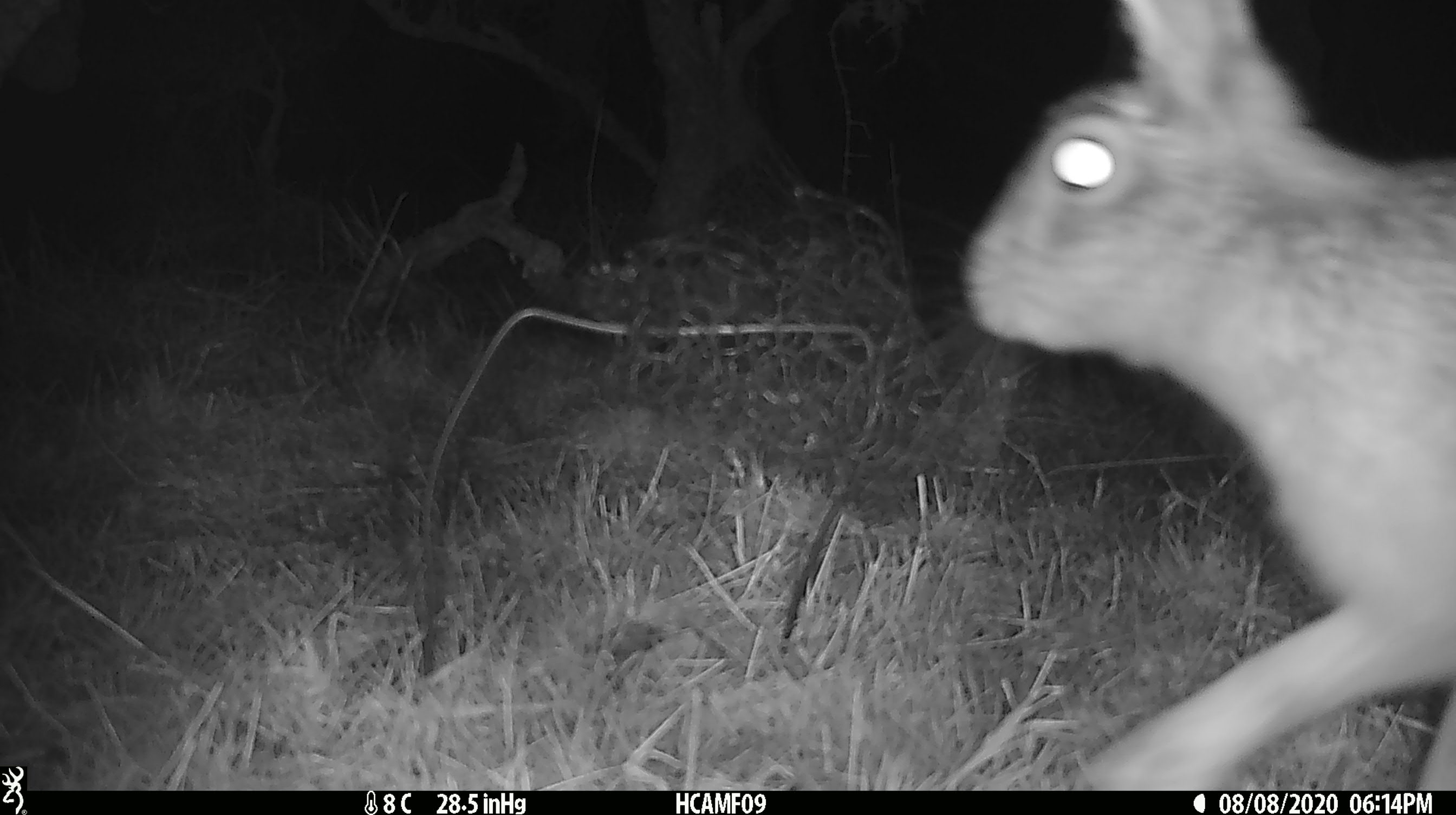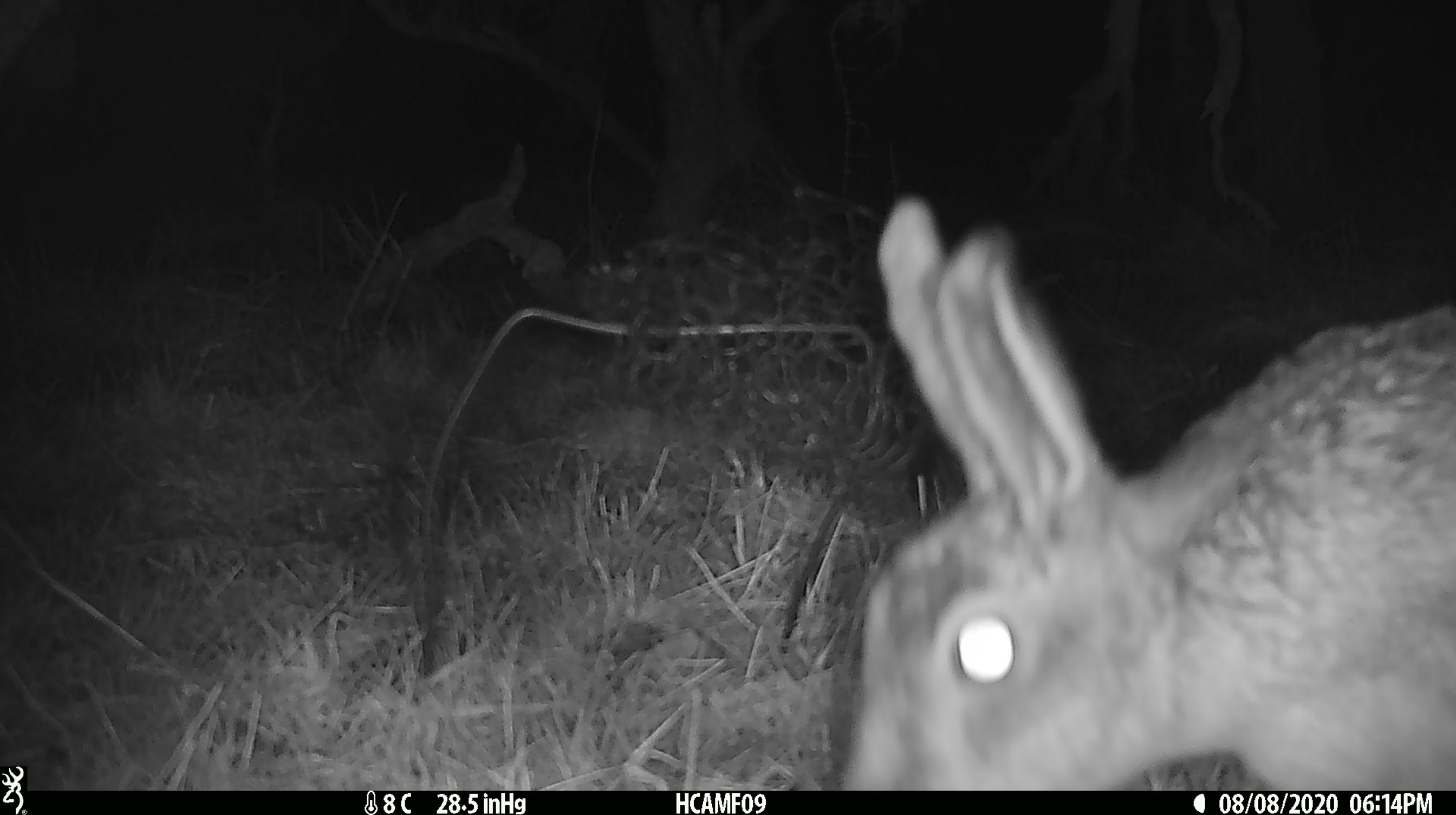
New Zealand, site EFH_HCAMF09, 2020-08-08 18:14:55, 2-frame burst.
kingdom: Animalia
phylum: Chordata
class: Mammalia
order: Lagomorpha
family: Leporidae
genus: Lepus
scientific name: Lepus europaeus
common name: brown hare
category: hare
Hare (brown hare) (Lepus europaeus).